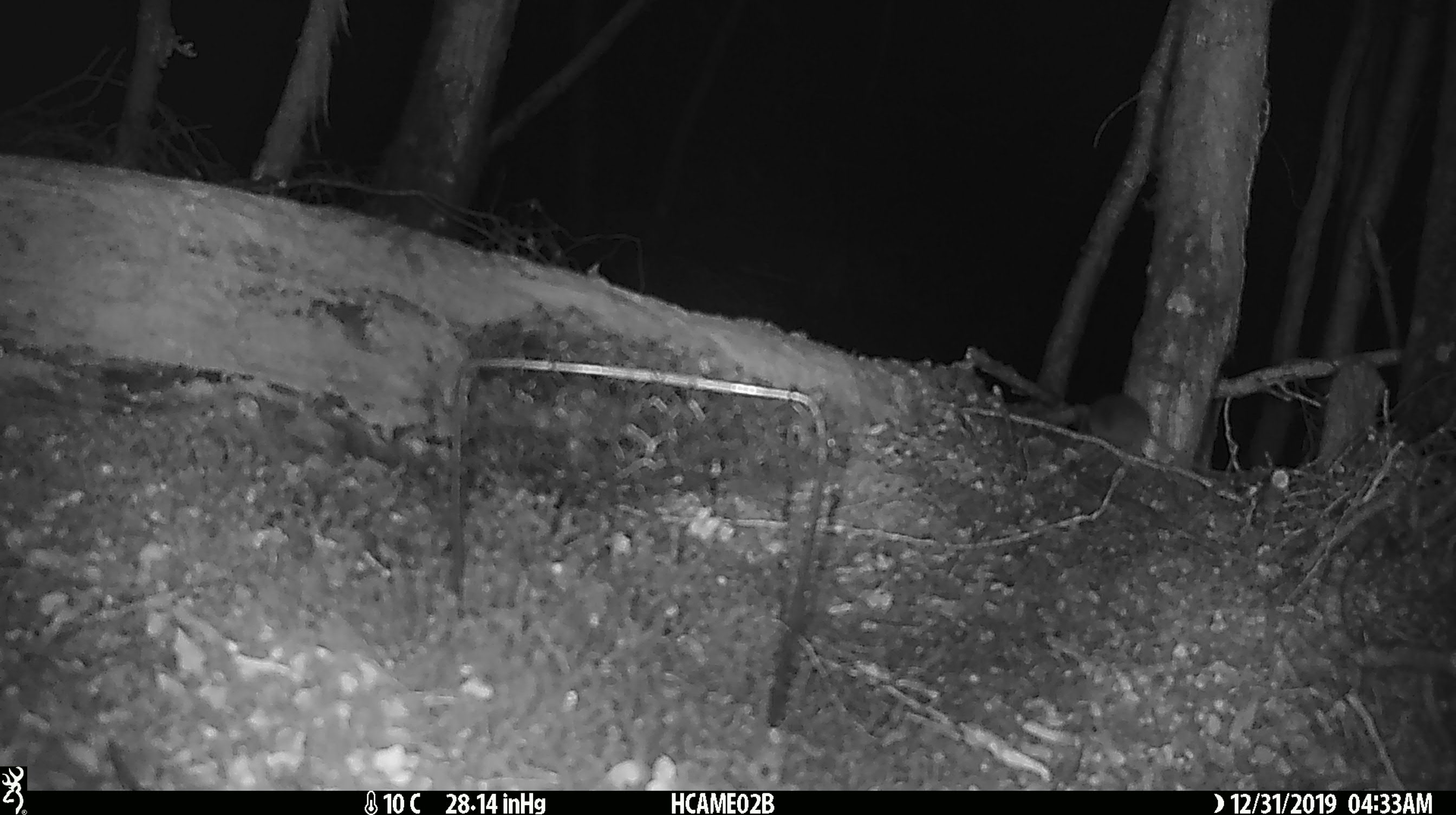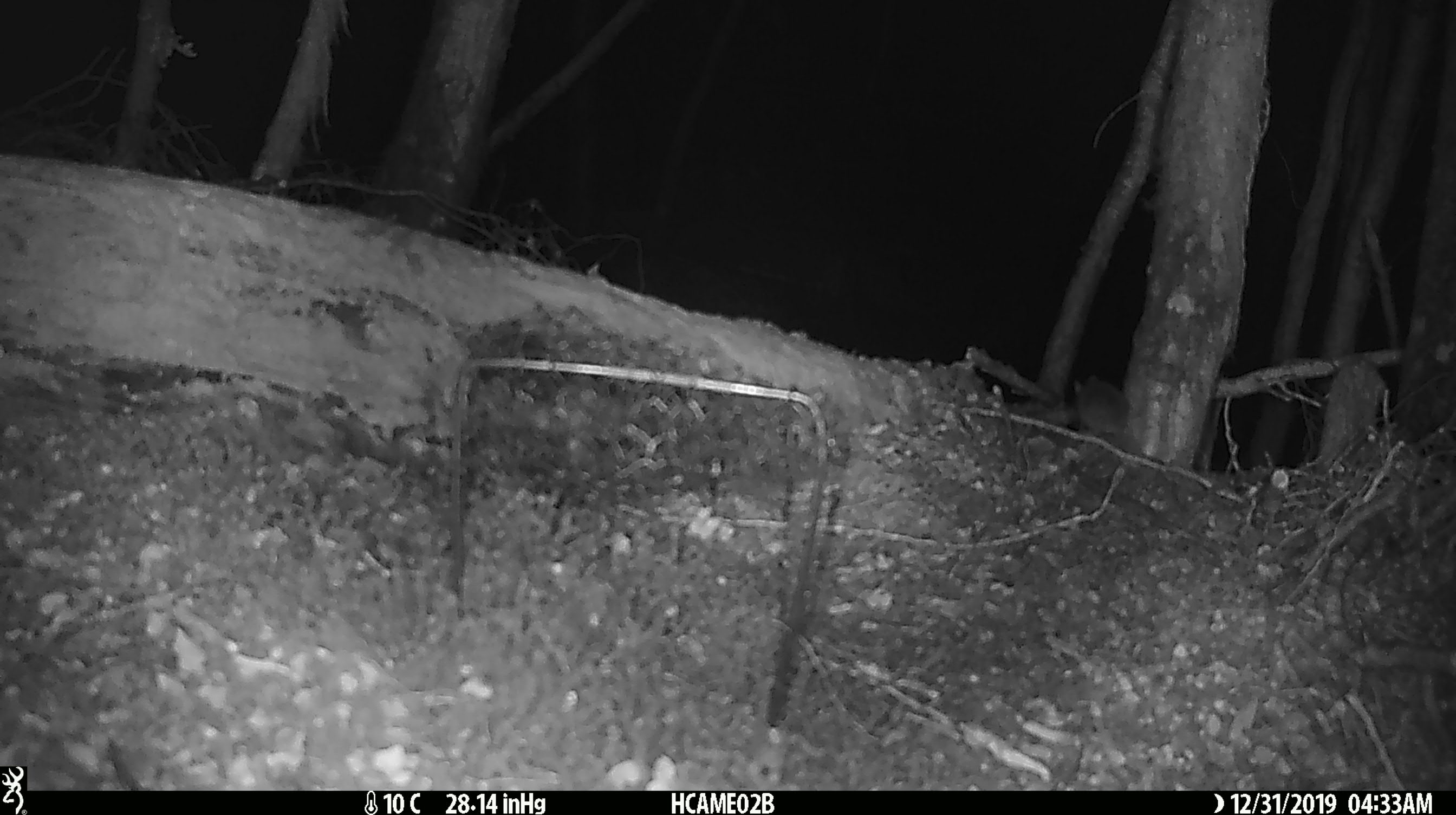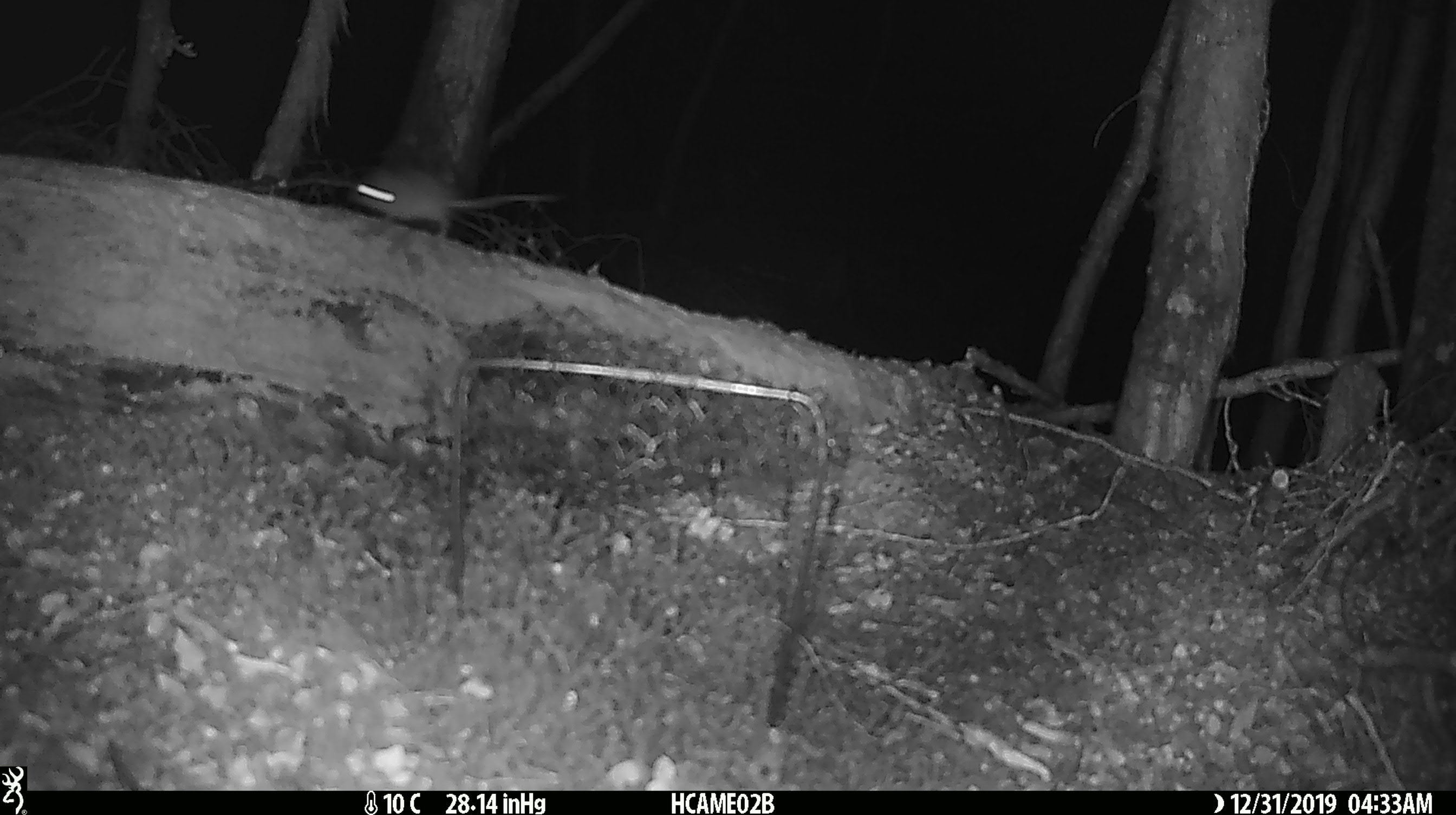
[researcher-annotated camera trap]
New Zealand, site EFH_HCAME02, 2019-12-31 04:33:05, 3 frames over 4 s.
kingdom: Animalia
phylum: Chordata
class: Mammalia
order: Rodentia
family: Muridae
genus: Mus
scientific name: Mus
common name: mouse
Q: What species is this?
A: Mouse (Mus).